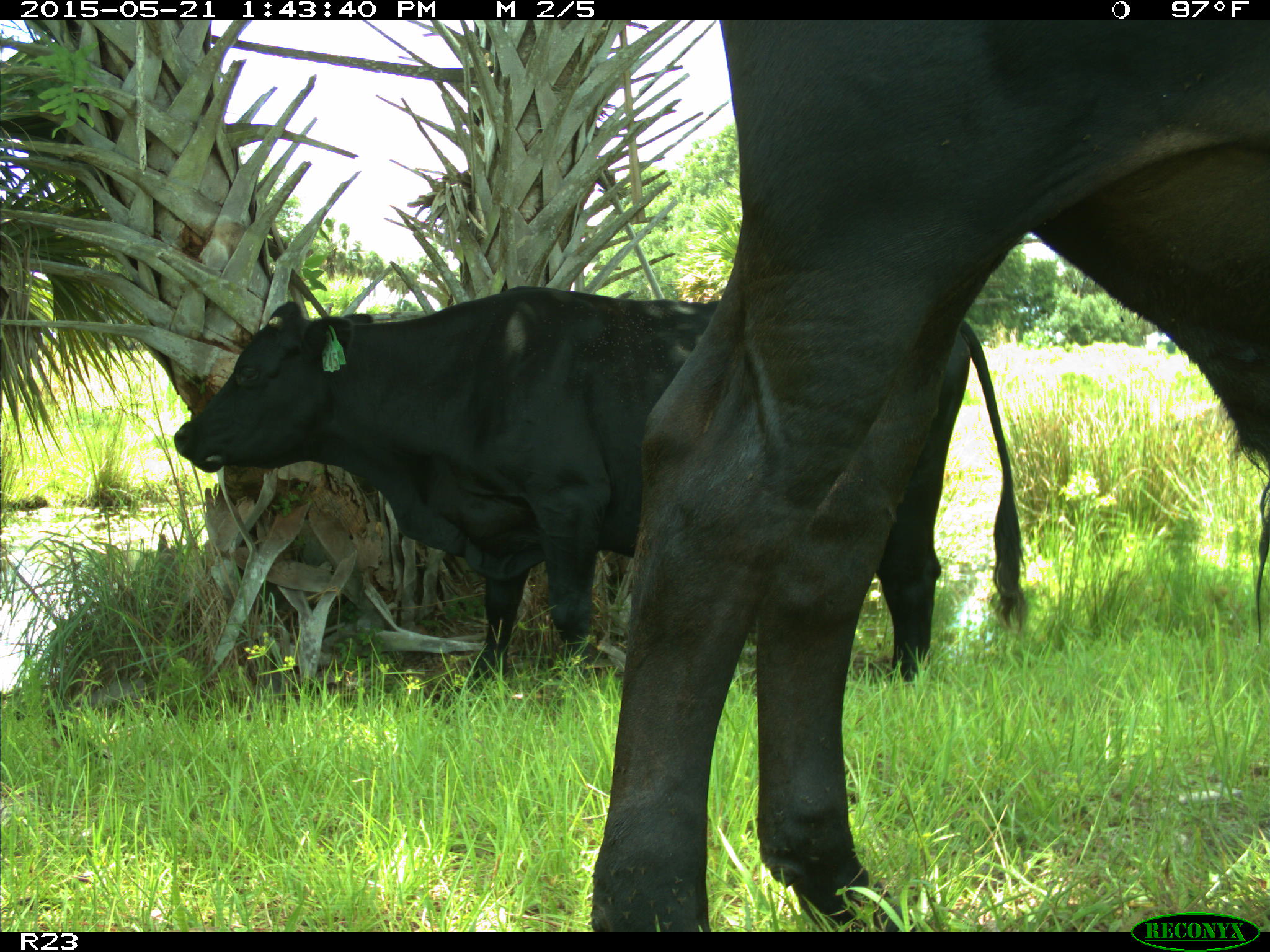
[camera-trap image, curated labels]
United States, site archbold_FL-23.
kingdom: Animalia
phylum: Chordata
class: Mammalia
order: Artiodactyla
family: Bovidae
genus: Bos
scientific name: Bos taurus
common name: domestic cow